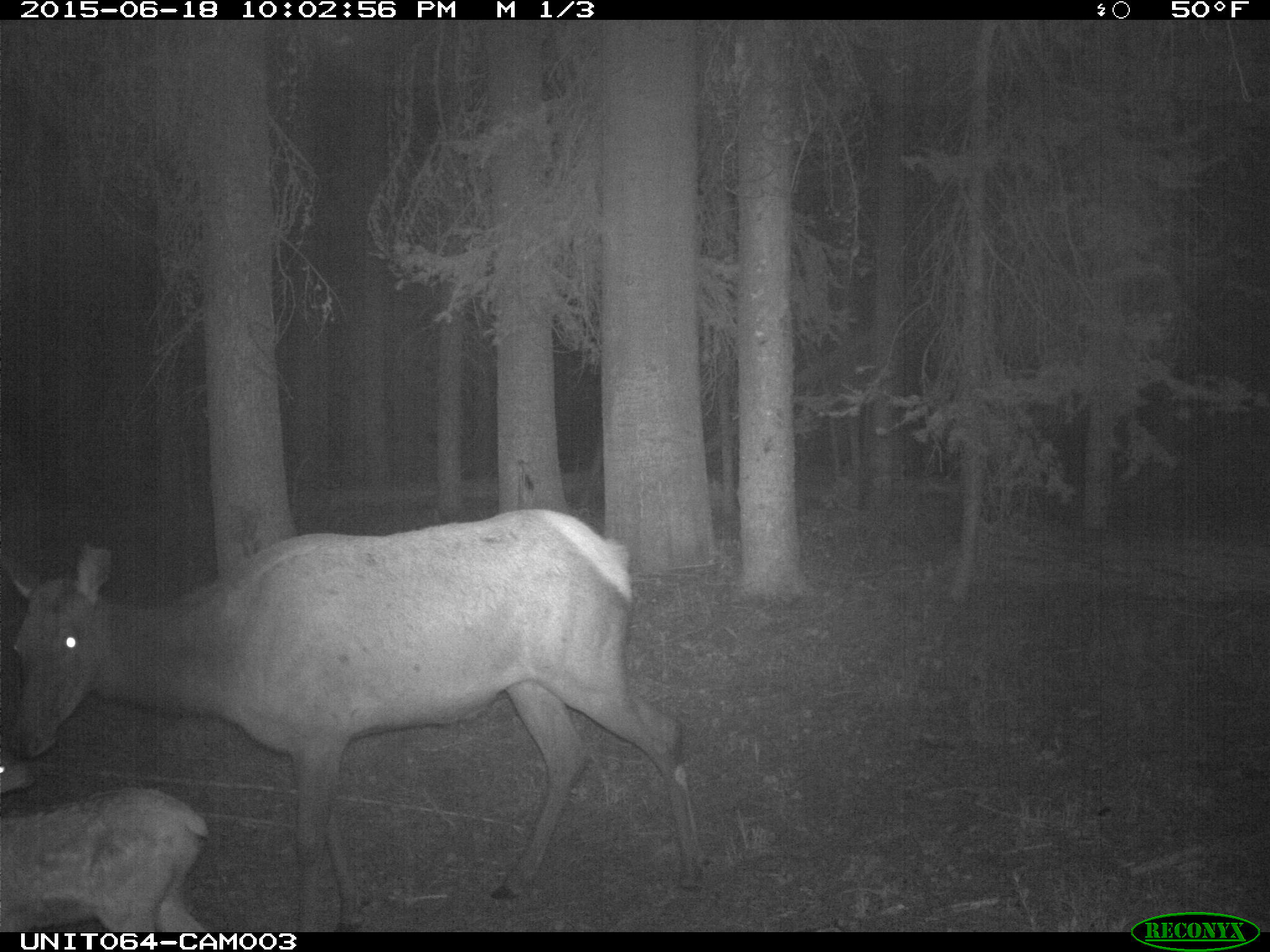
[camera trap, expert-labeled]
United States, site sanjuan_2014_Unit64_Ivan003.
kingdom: Animalia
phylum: Chordata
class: Mammalia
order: Artiodactyla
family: Cervidae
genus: Cervus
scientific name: Cervus elaphus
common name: red deer